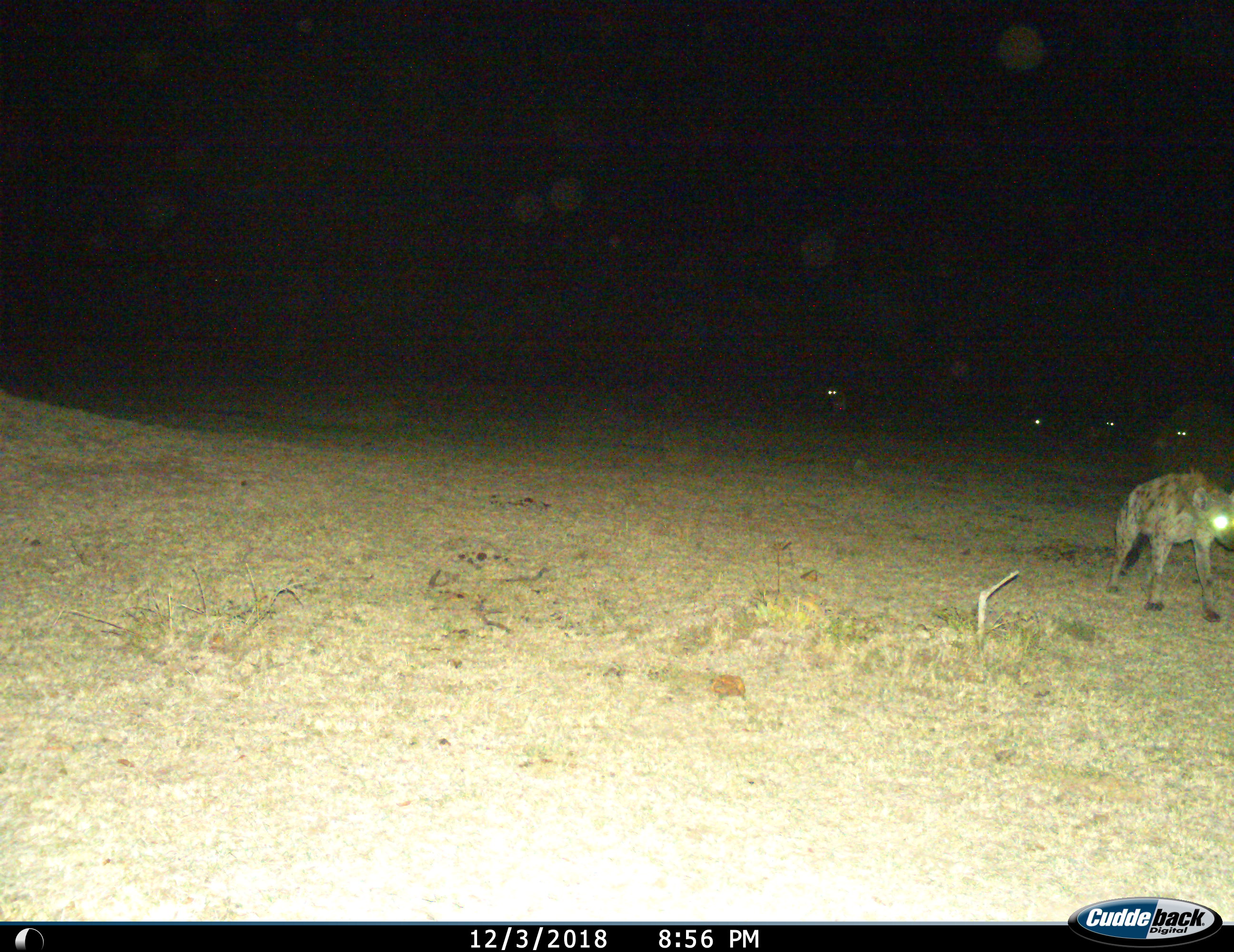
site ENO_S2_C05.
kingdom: Animalia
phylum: Chordata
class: Mammalia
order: Carnivora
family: Hyaenidae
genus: Crocuta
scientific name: Crocuta crocuta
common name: spotted hyena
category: hyenaspotted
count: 1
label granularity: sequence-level